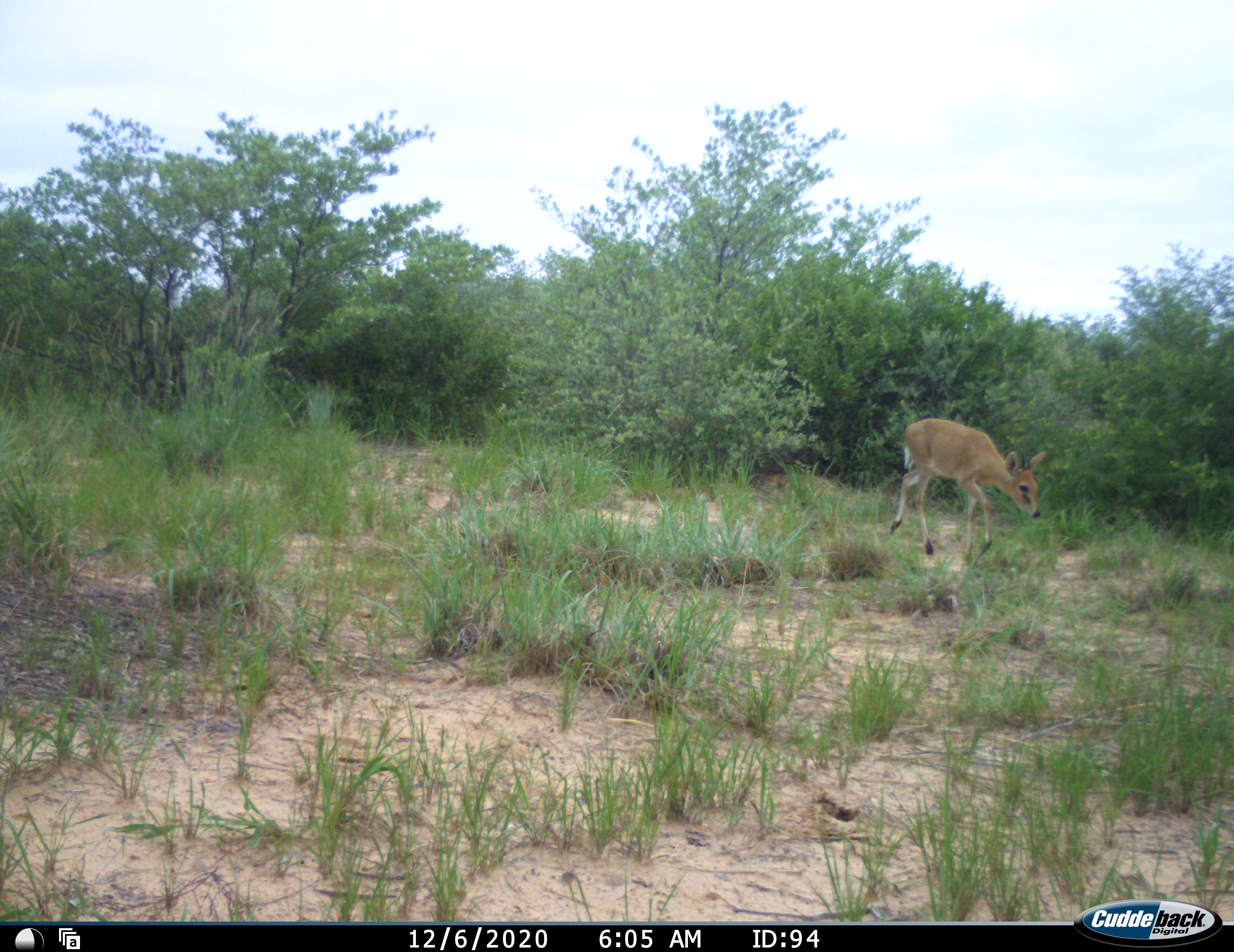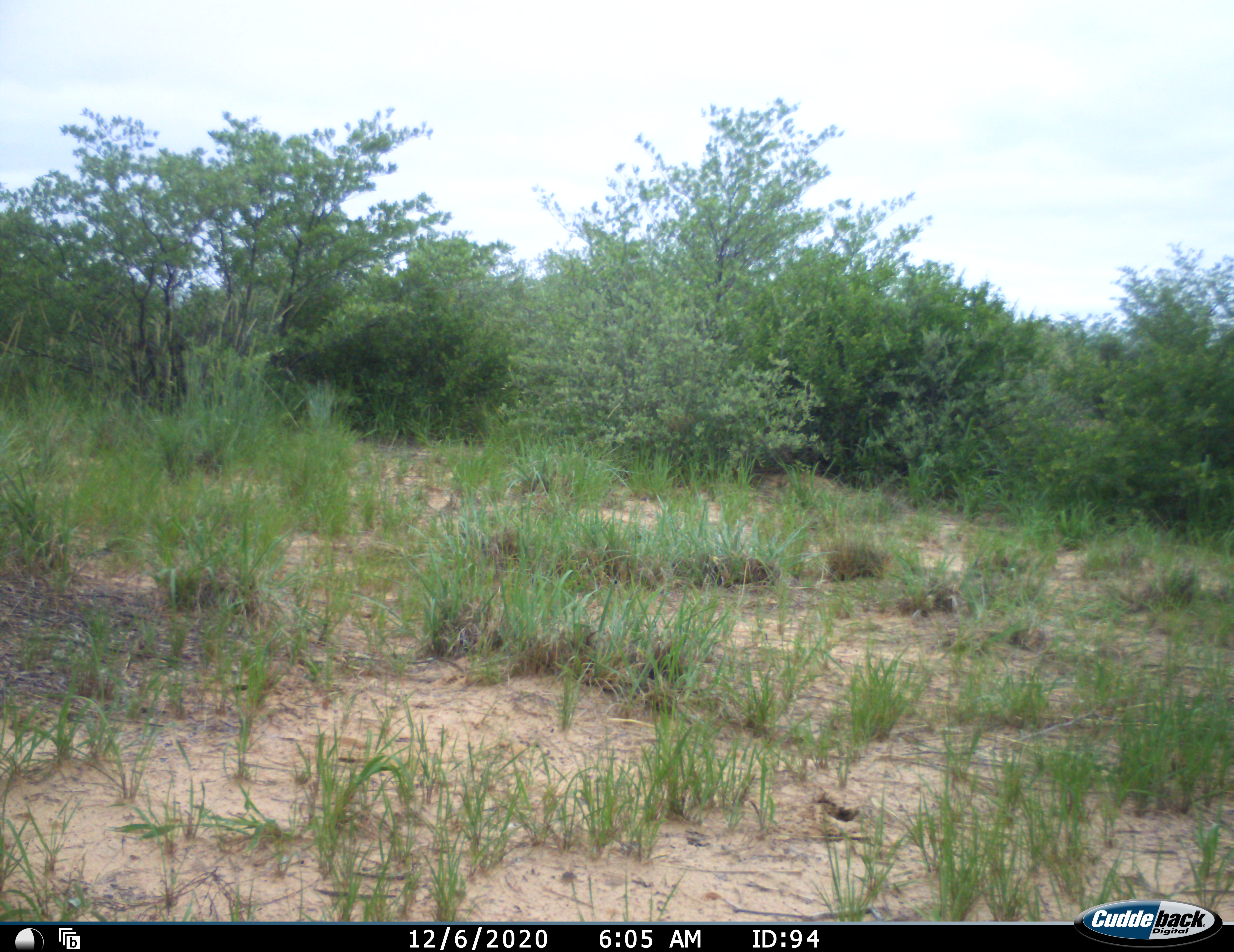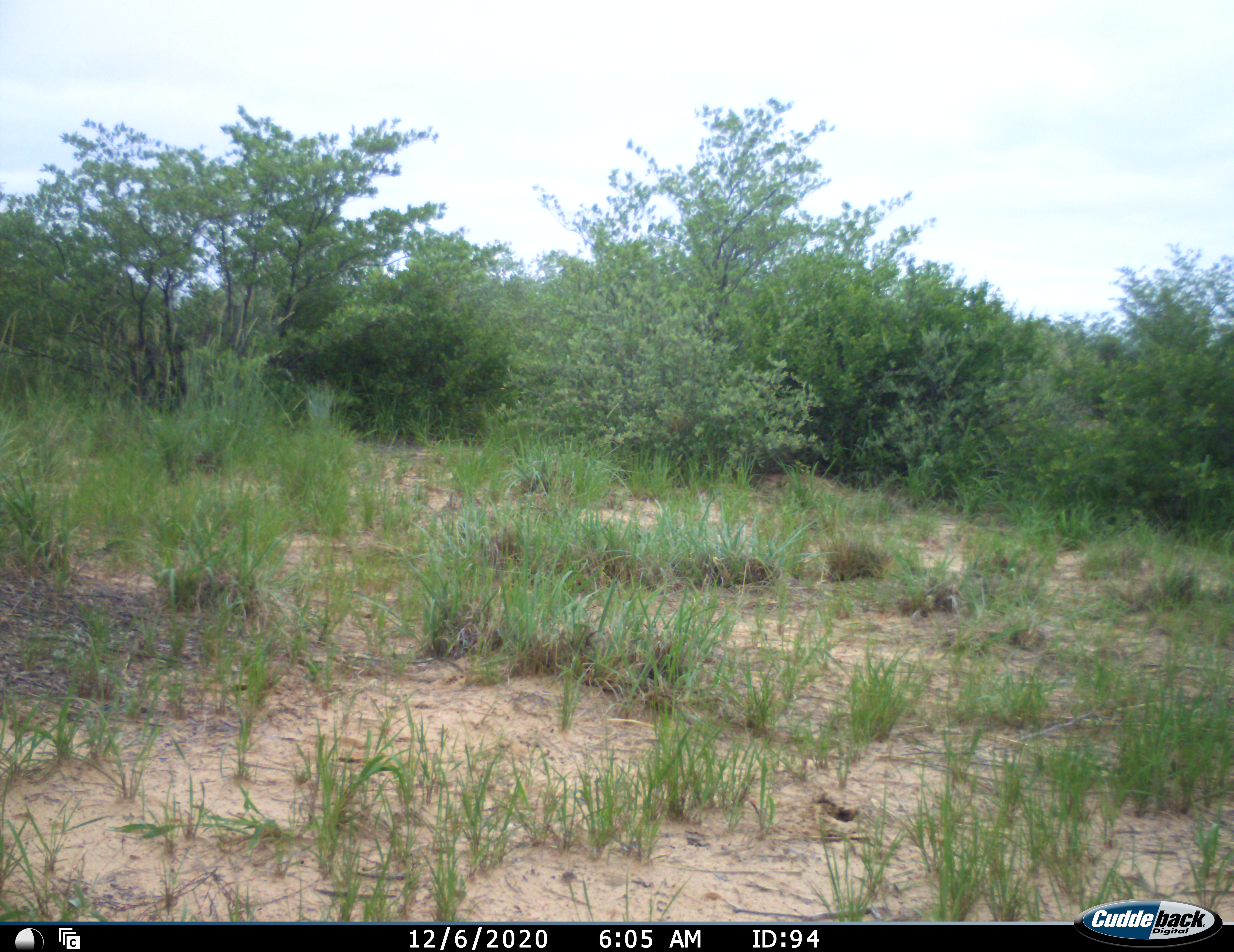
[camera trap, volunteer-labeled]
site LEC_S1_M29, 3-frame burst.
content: unidentified animal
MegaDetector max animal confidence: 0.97